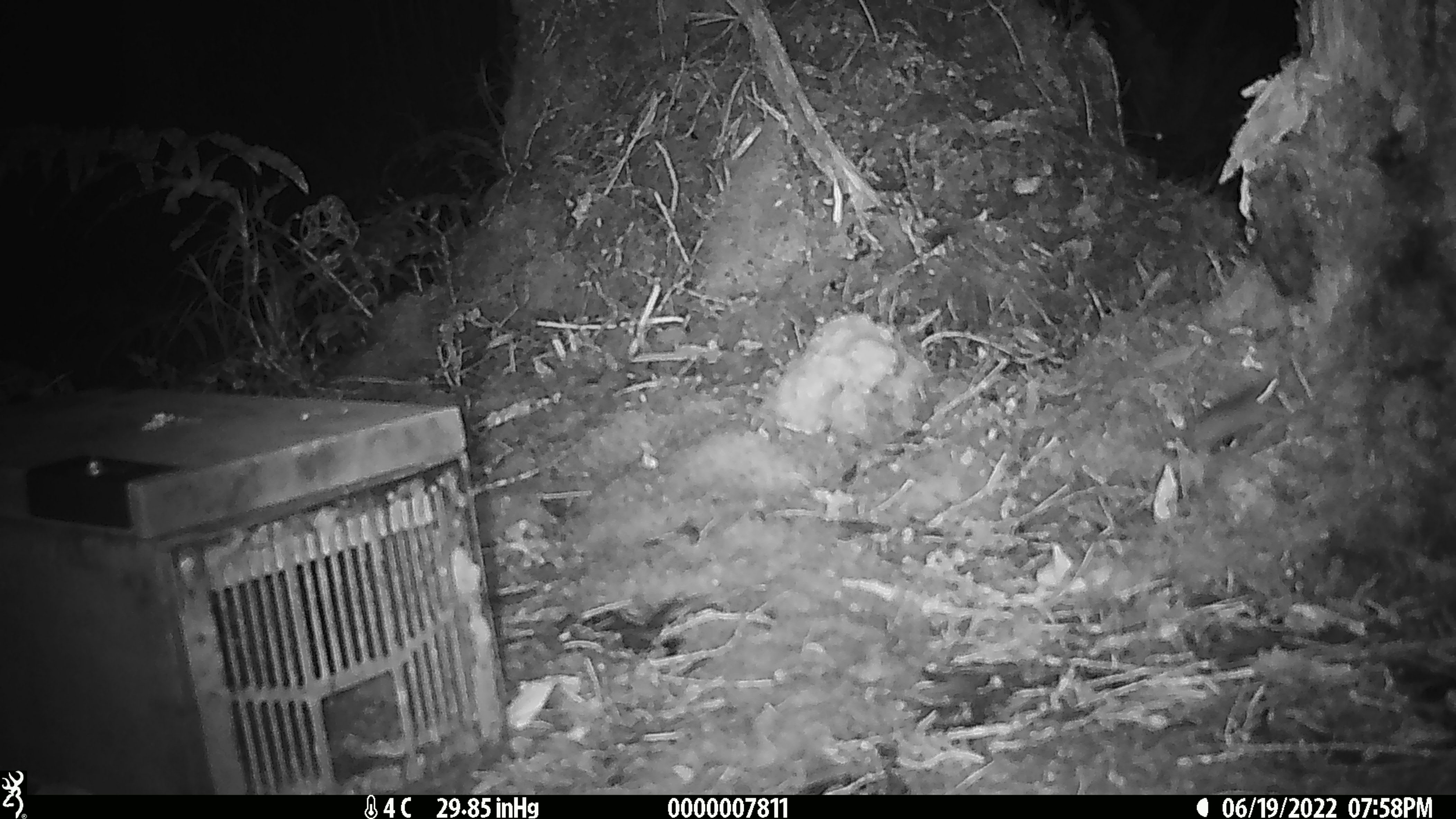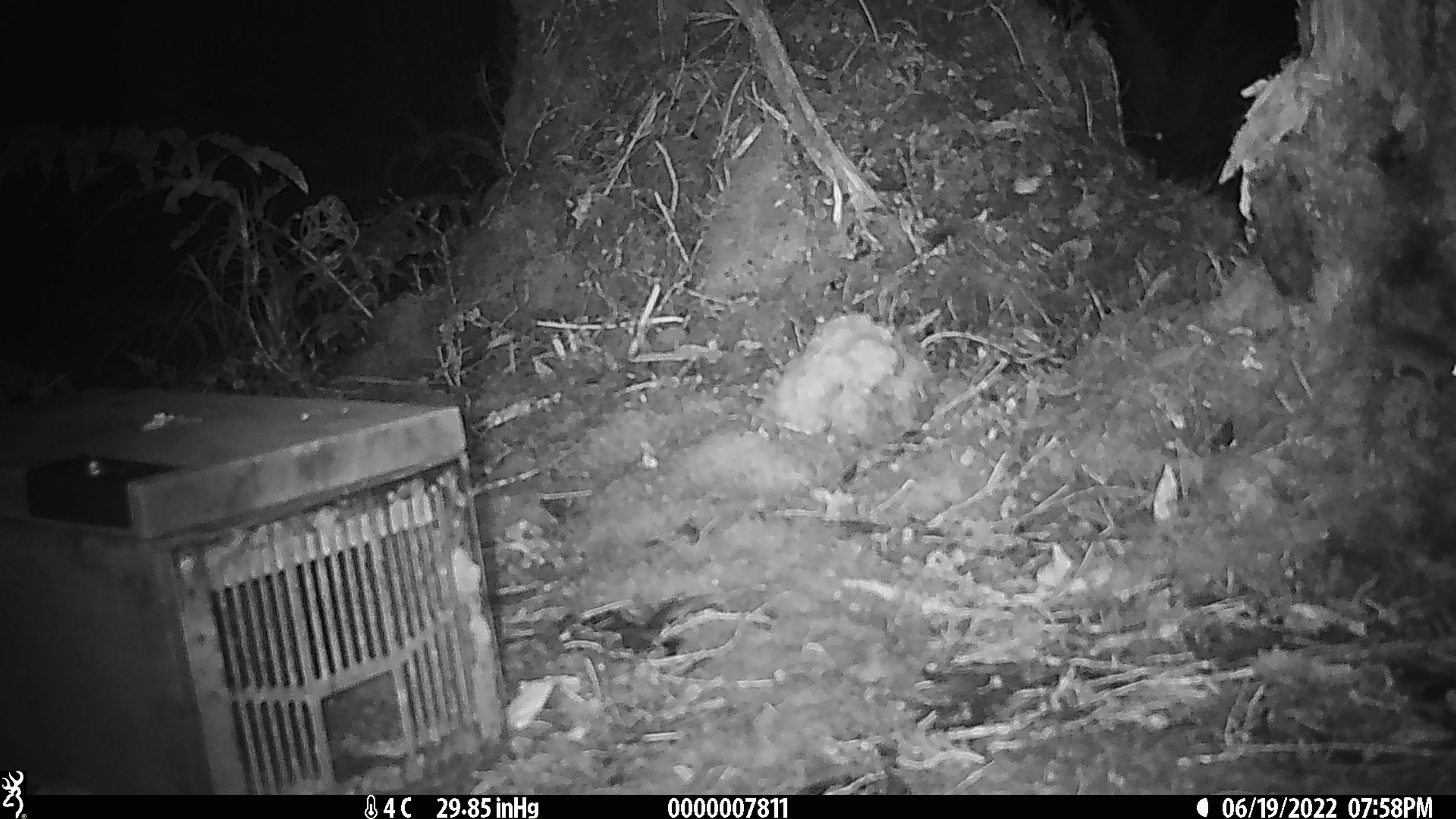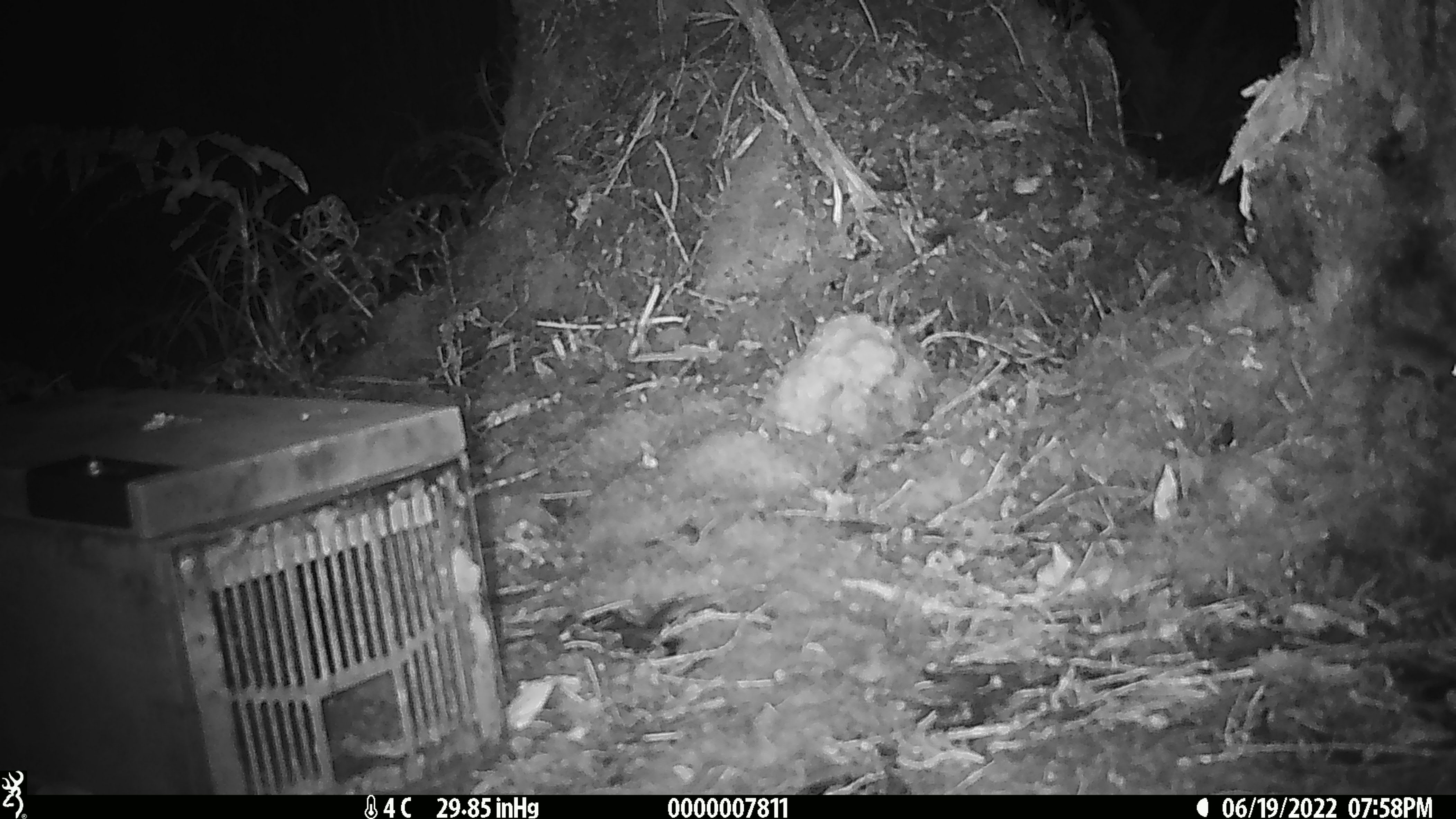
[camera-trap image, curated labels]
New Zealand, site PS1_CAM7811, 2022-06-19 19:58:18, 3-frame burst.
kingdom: Animalia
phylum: Chordata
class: Mammalia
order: Rodentia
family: Muridae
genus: Mus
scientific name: Mus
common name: mouse